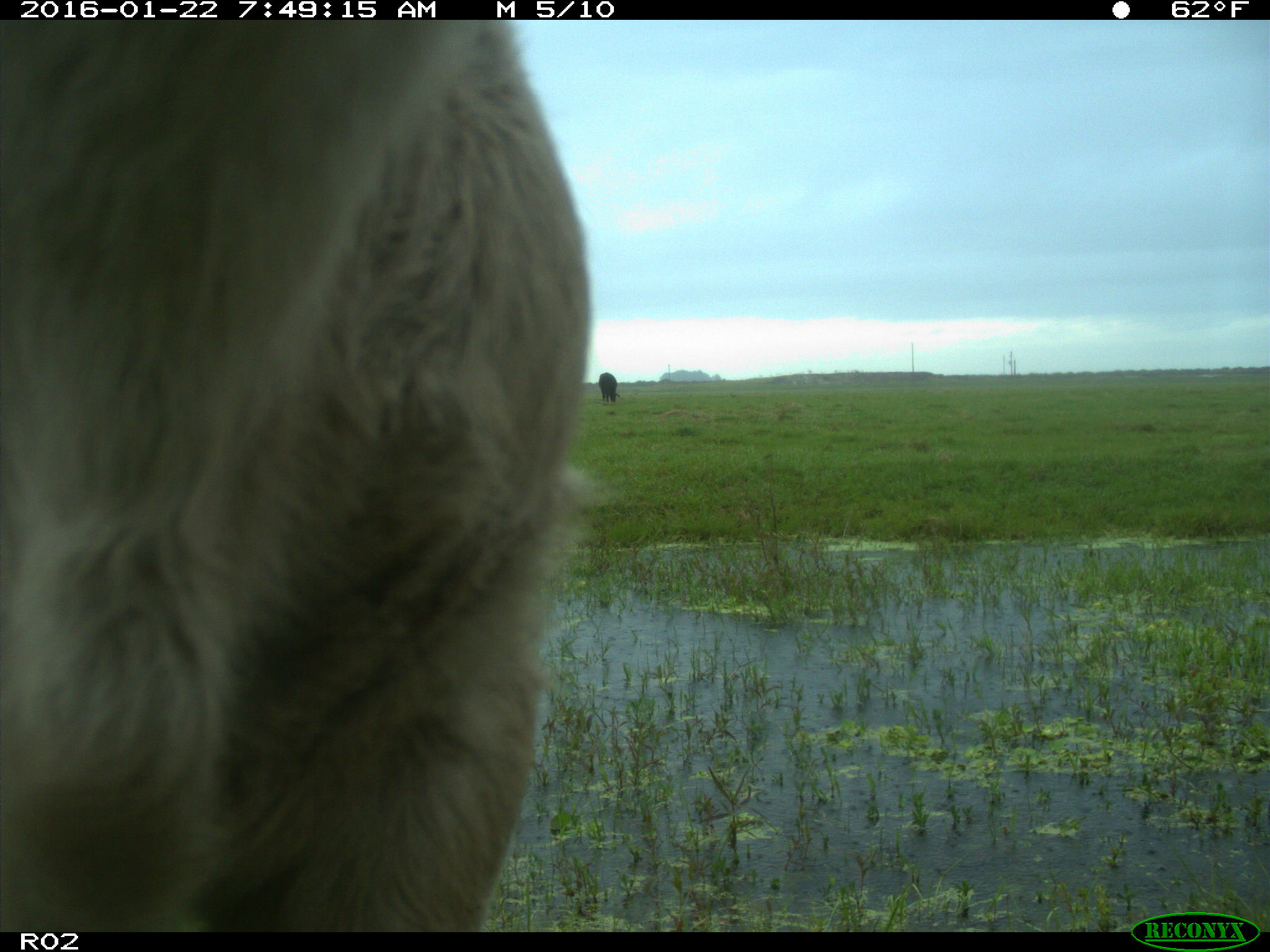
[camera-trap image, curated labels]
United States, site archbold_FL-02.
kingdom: Animalia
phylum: Chordata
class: Mammalia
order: Artiodactyla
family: Bovidae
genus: Bos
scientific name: Bos taurus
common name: domestic cow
Bos taurus (domestic cow).